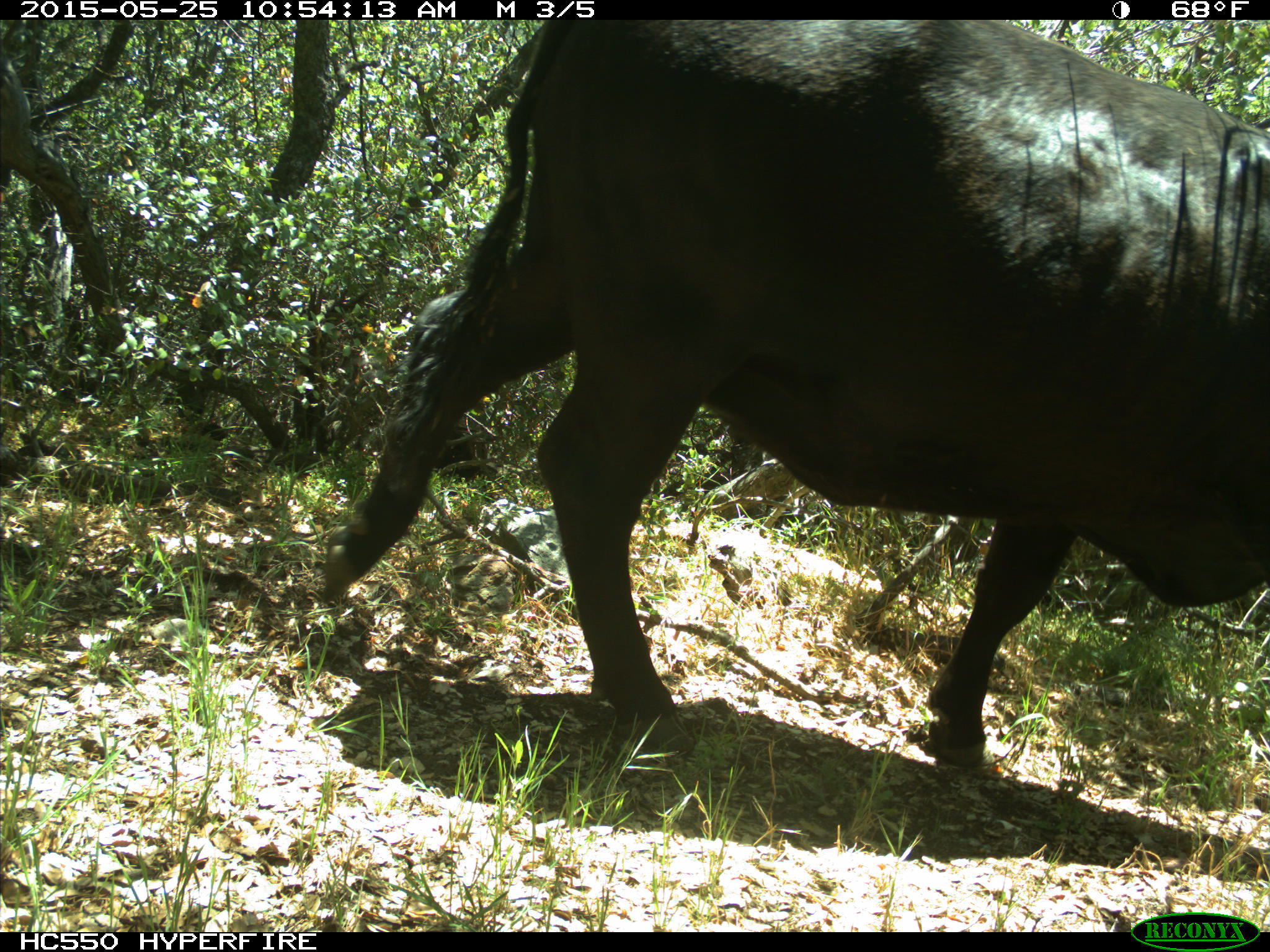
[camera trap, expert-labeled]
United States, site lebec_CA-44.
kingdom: Animalia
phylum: Chordata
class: Mammalia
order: Artiodactyla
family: Bovidae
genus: Bos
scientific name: Bos taurus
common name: domestic cow